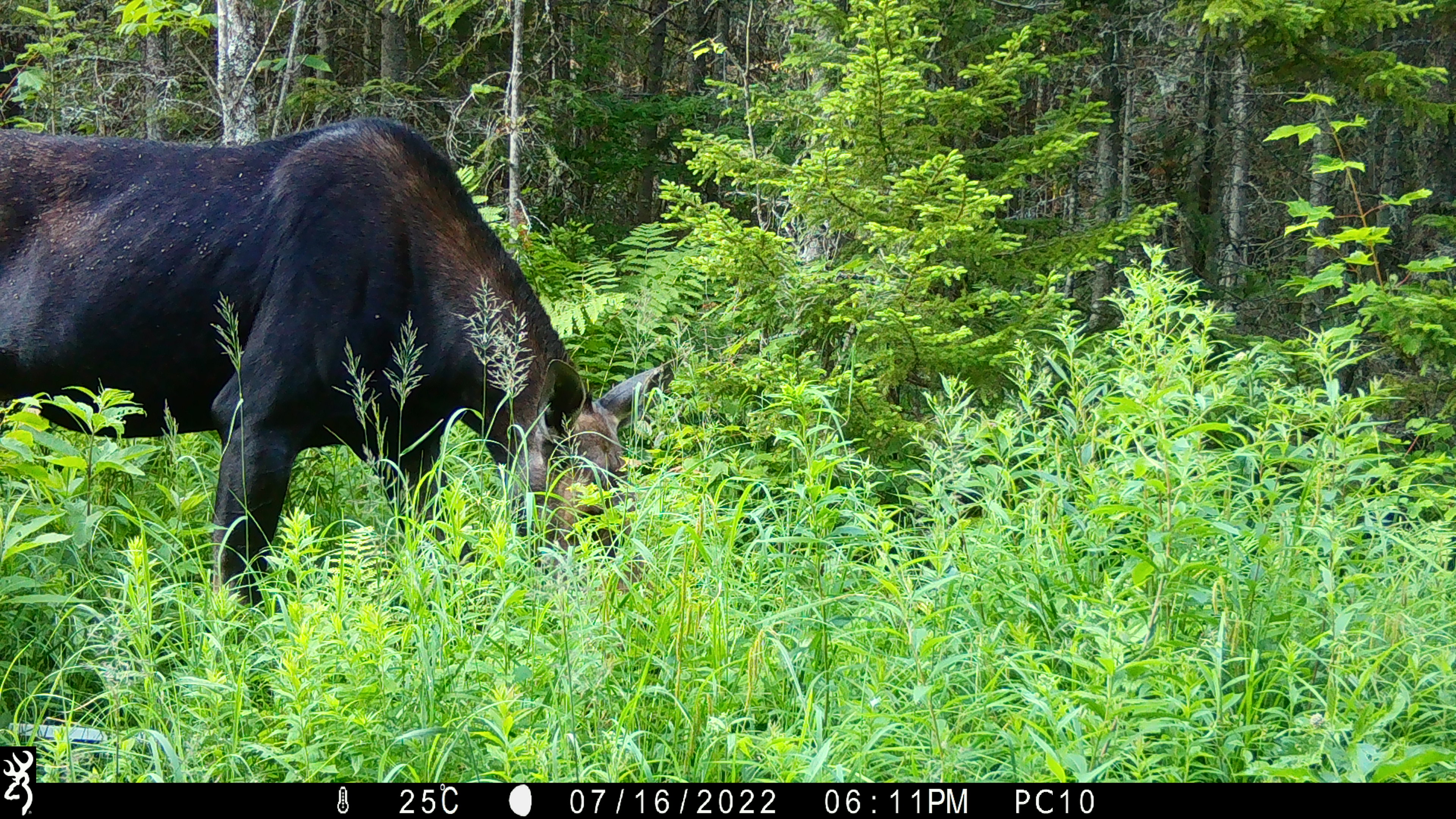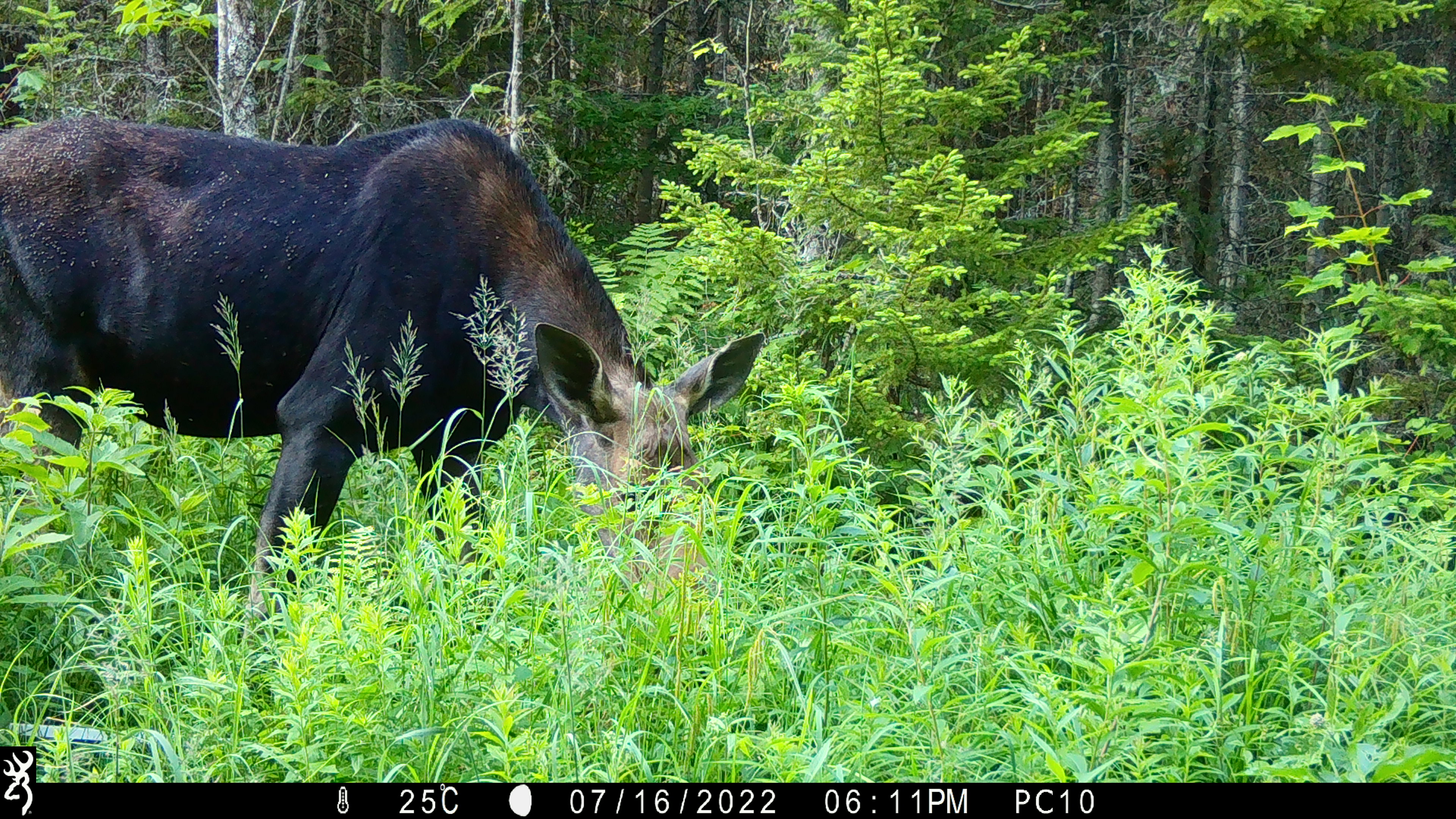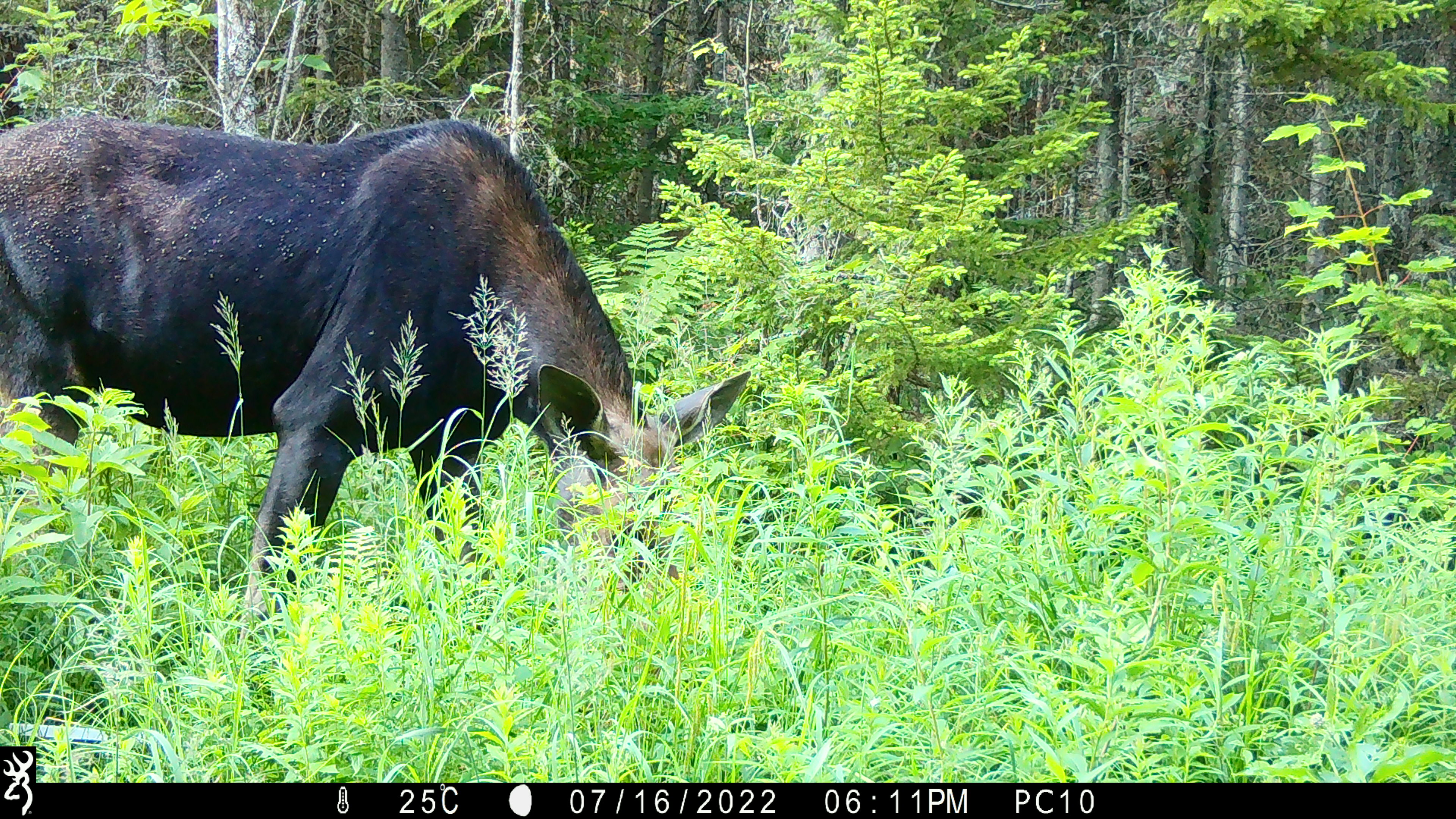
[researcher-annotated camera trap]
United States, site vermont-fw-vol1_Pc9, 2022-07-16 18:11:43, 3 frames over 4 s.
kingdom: Animalia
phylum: Chordata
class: Mammalia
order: Artiodactyla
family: Cervidae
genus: Alces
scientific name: Alces alces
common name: moose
Moose (Alces alces).